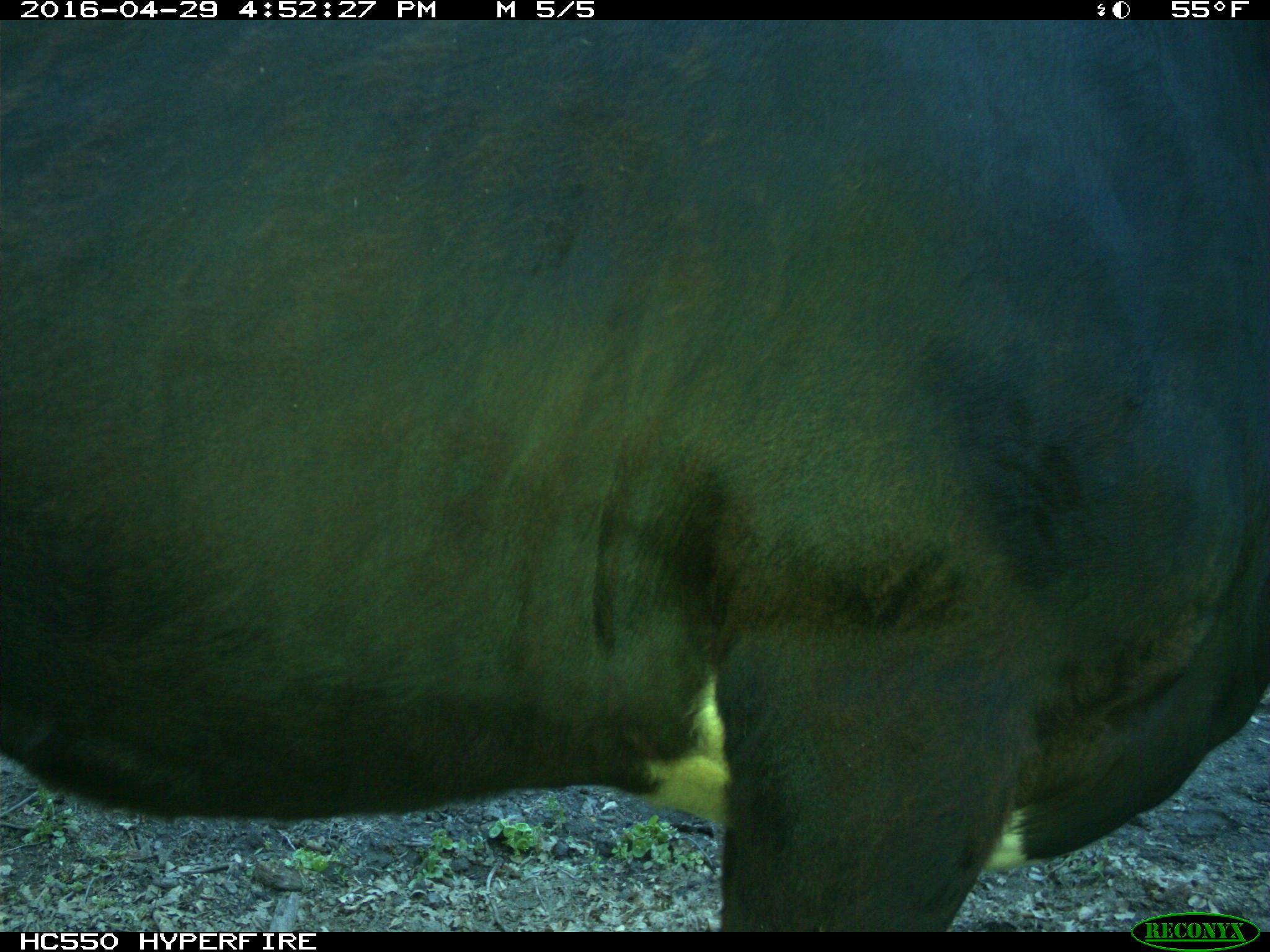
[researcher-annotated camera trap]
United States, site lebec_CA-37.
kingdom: Animalia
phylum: Chordata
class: Mammalia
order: Artiodactyla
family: Bovidae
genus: Bos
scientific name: Bos taurus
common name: domestic cow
Bos taurus (domestic cow).